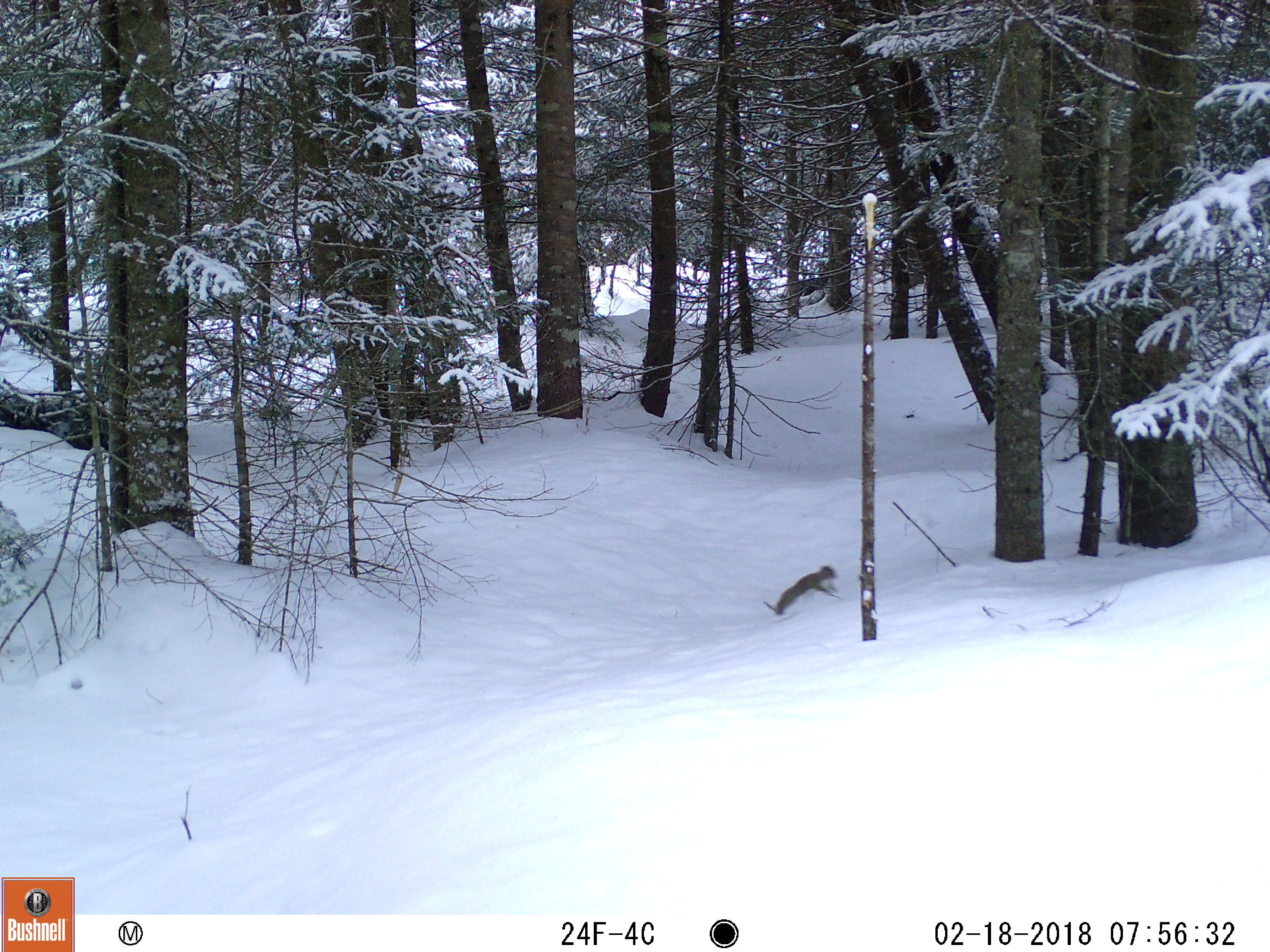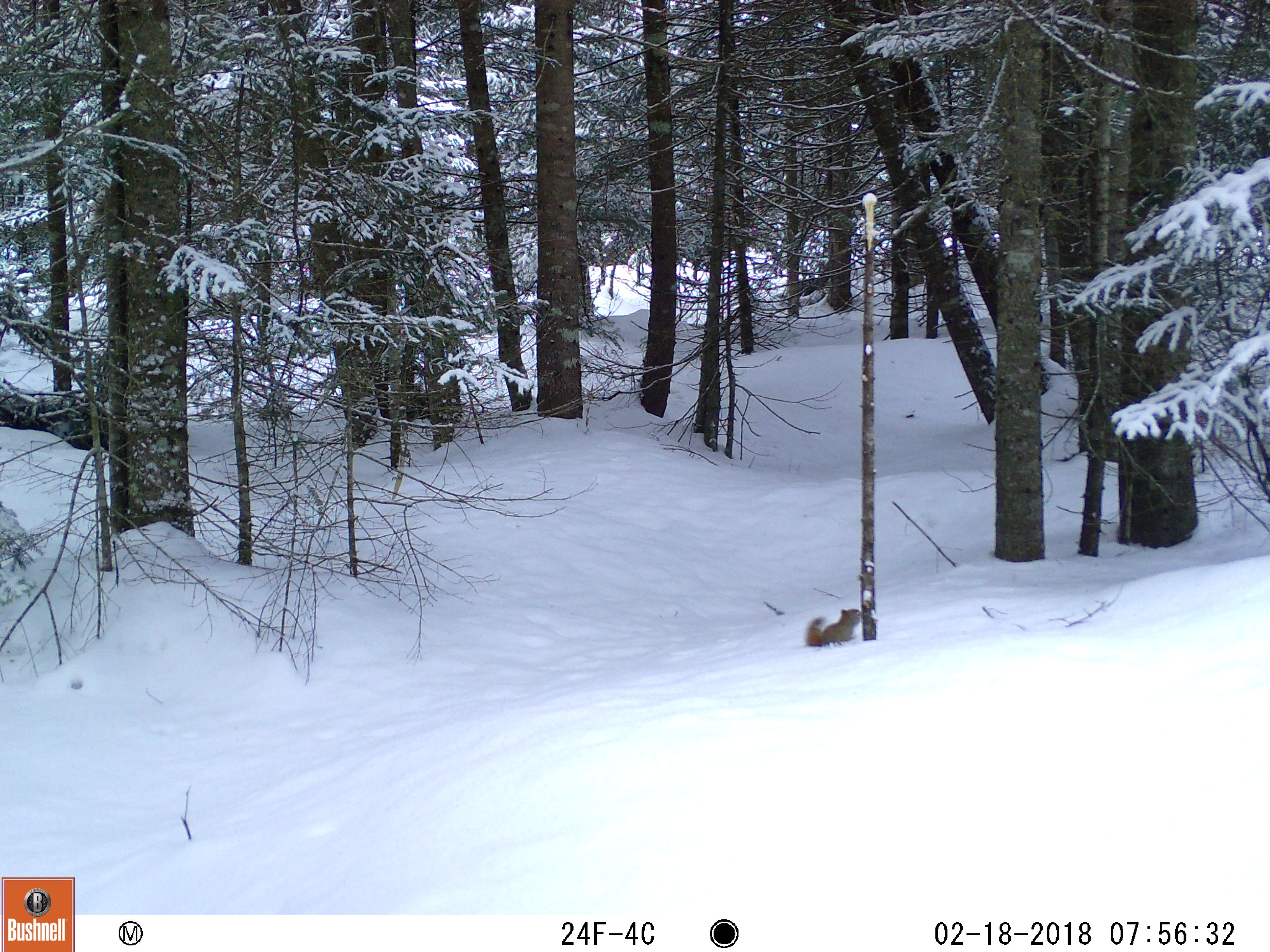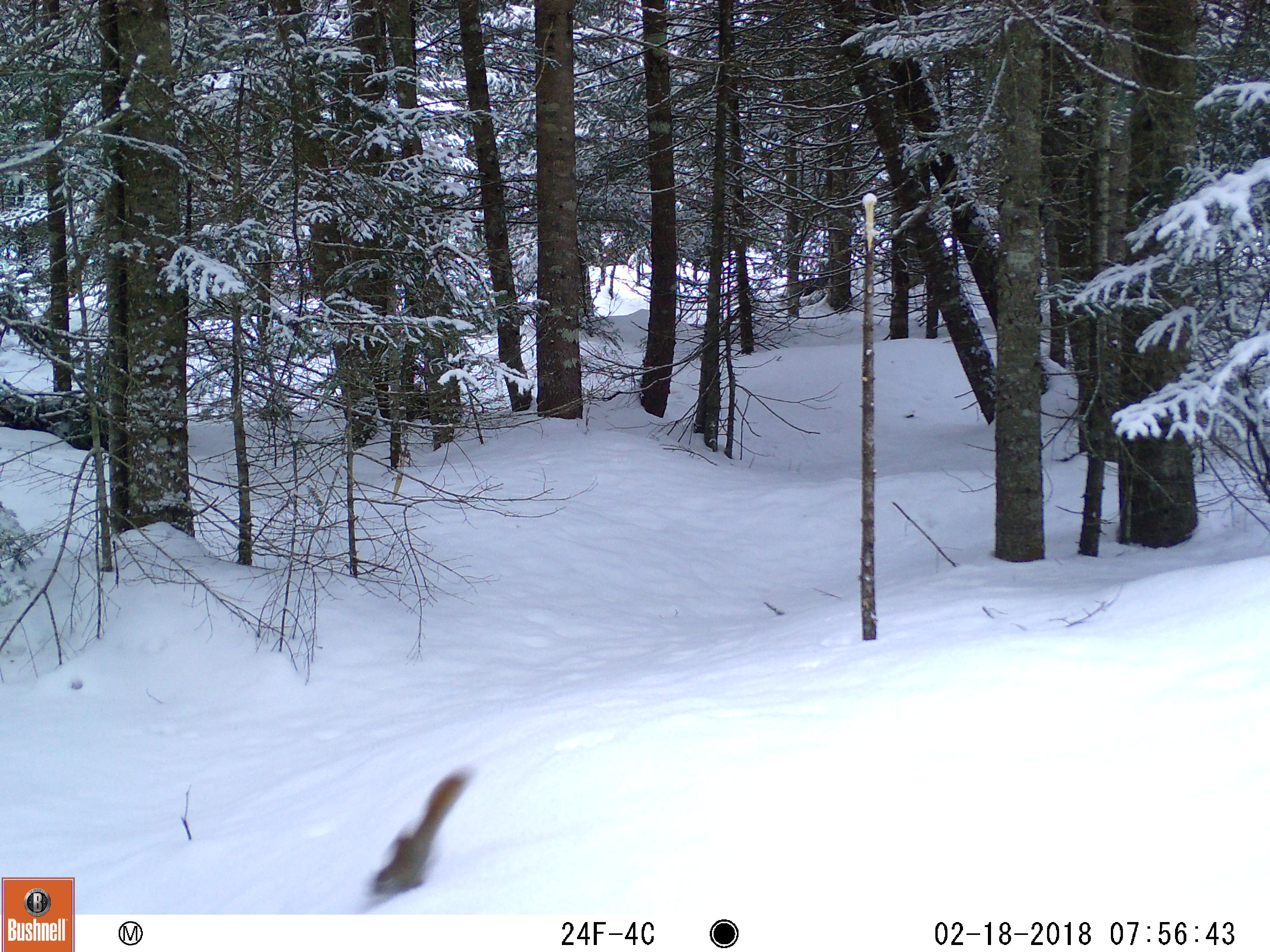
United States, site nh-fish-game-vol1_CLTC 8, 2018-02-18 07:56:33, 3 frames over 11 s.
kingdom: Animalia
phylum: Chordata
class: Mammalia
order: Rodentia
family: Sciuridae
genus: Tamiasciurus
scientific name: Tamiasciurus hudsonicus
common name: red squirrel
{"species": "red squirrel (Tamiasciurus hudsonicus)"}